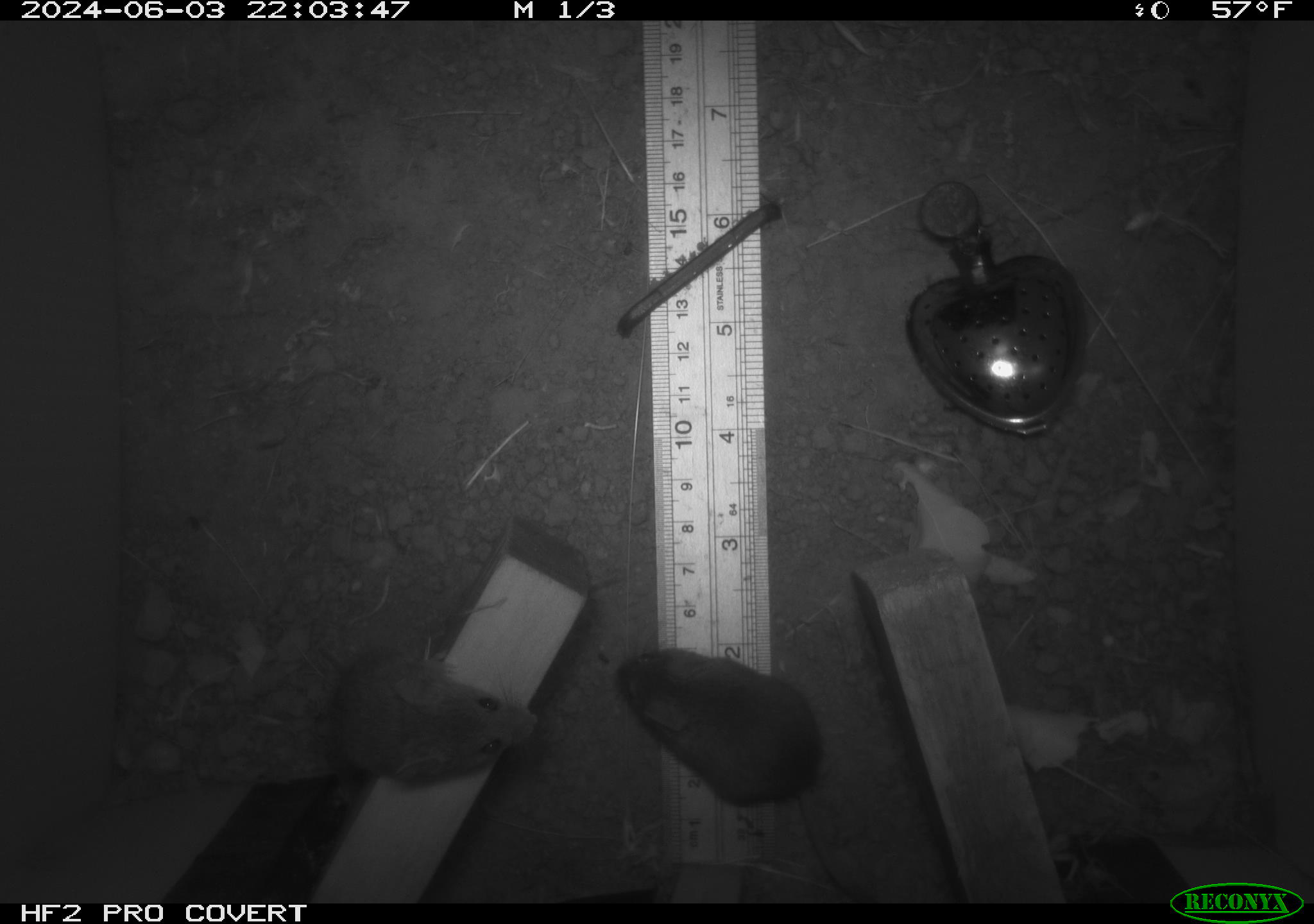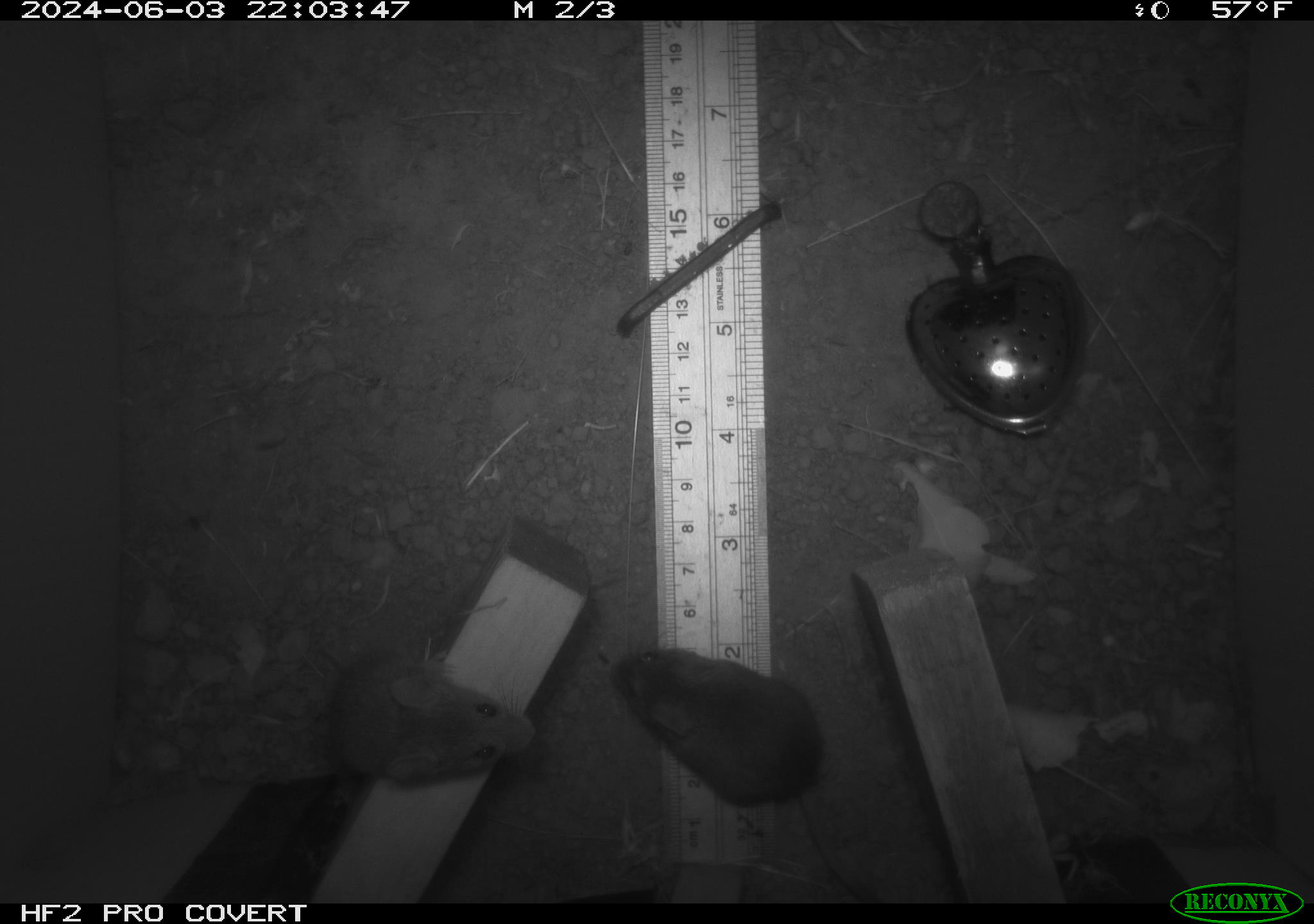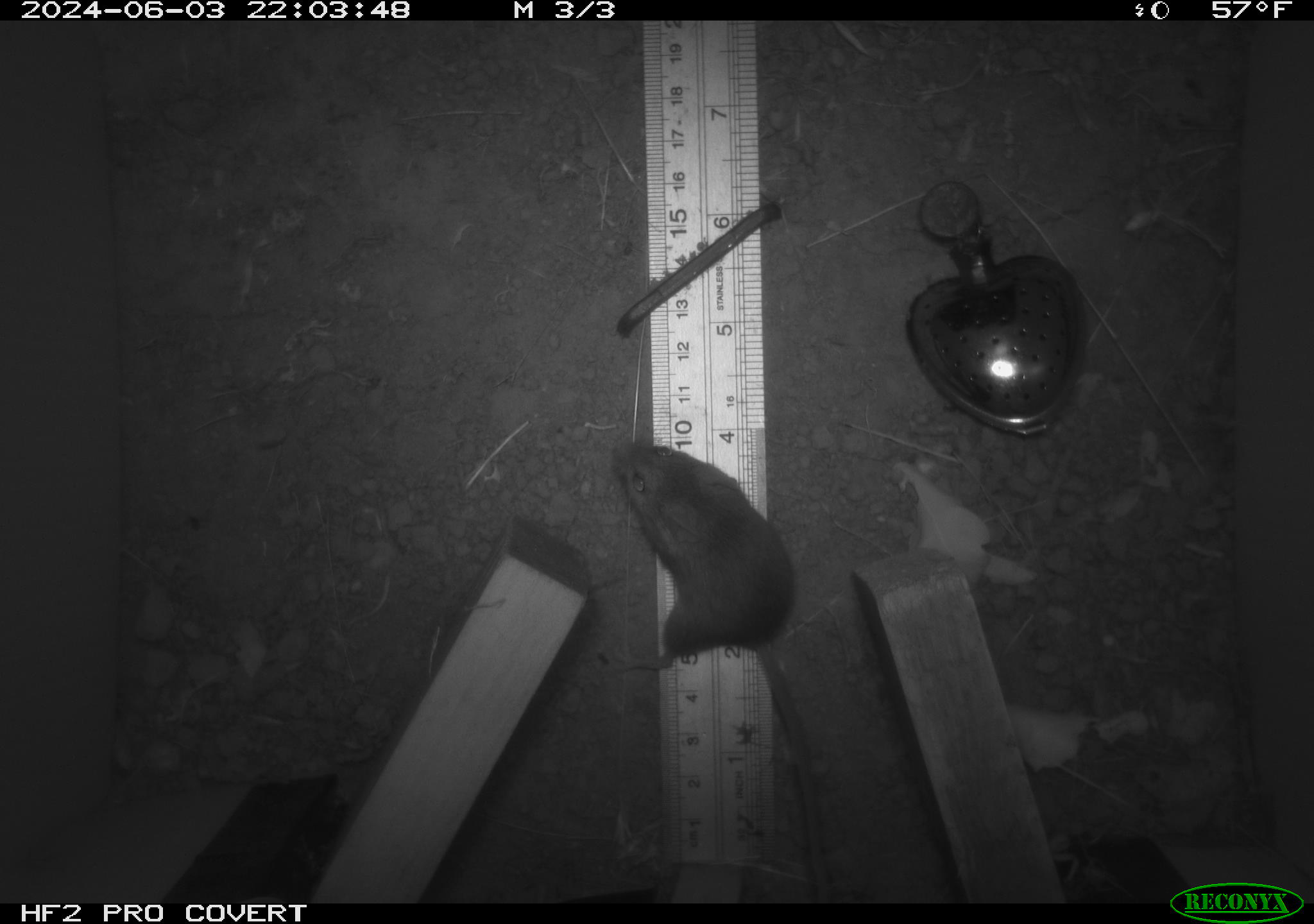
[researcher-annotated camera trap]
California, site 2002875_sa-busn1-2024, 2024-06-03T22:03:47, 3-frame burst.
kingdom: Animalia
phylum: Chordata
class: Mammalia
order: Rodentia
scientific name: Rodentia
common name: mouse species